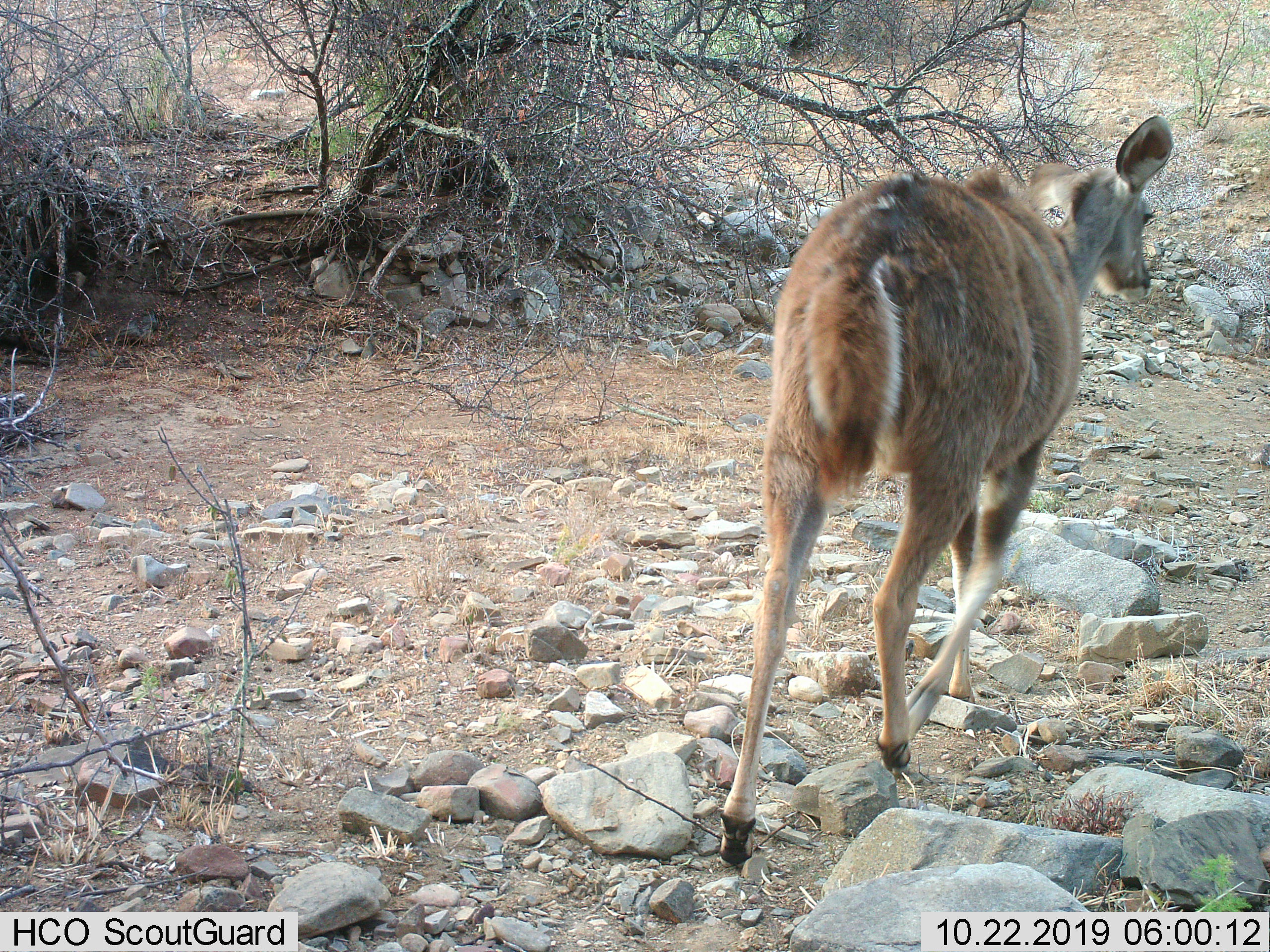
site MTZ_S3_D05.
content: unidentified animal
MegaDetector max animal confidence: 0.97